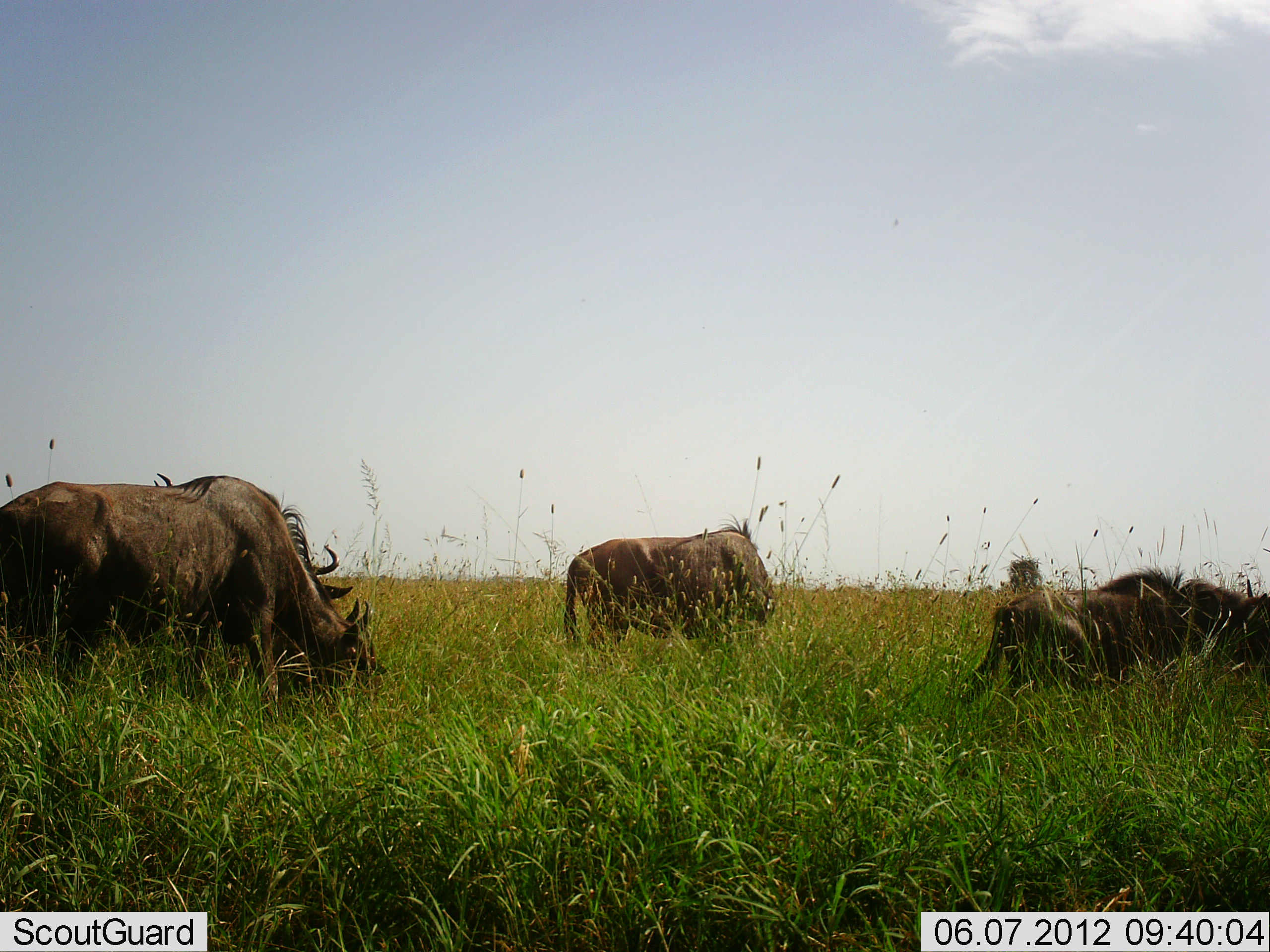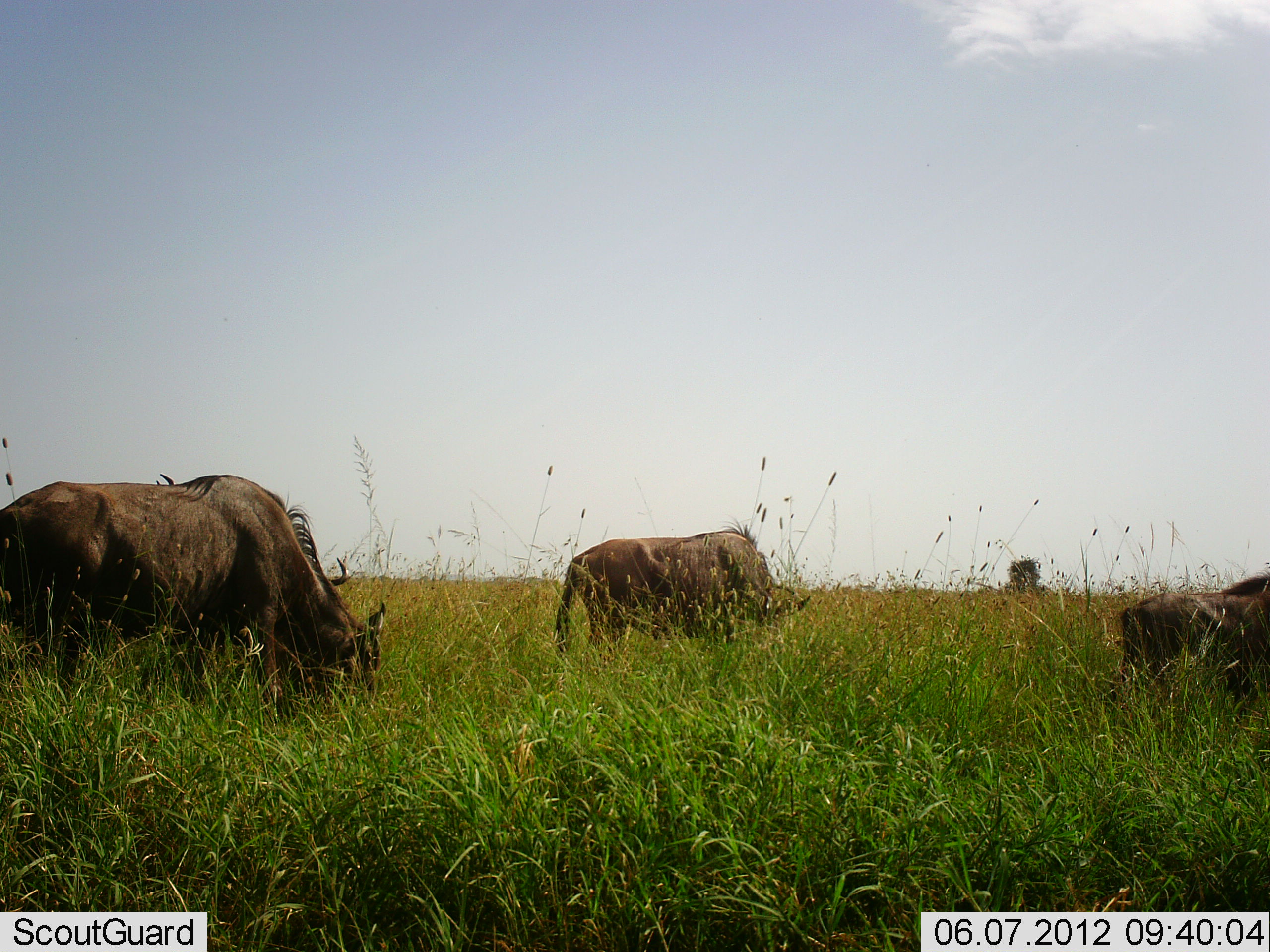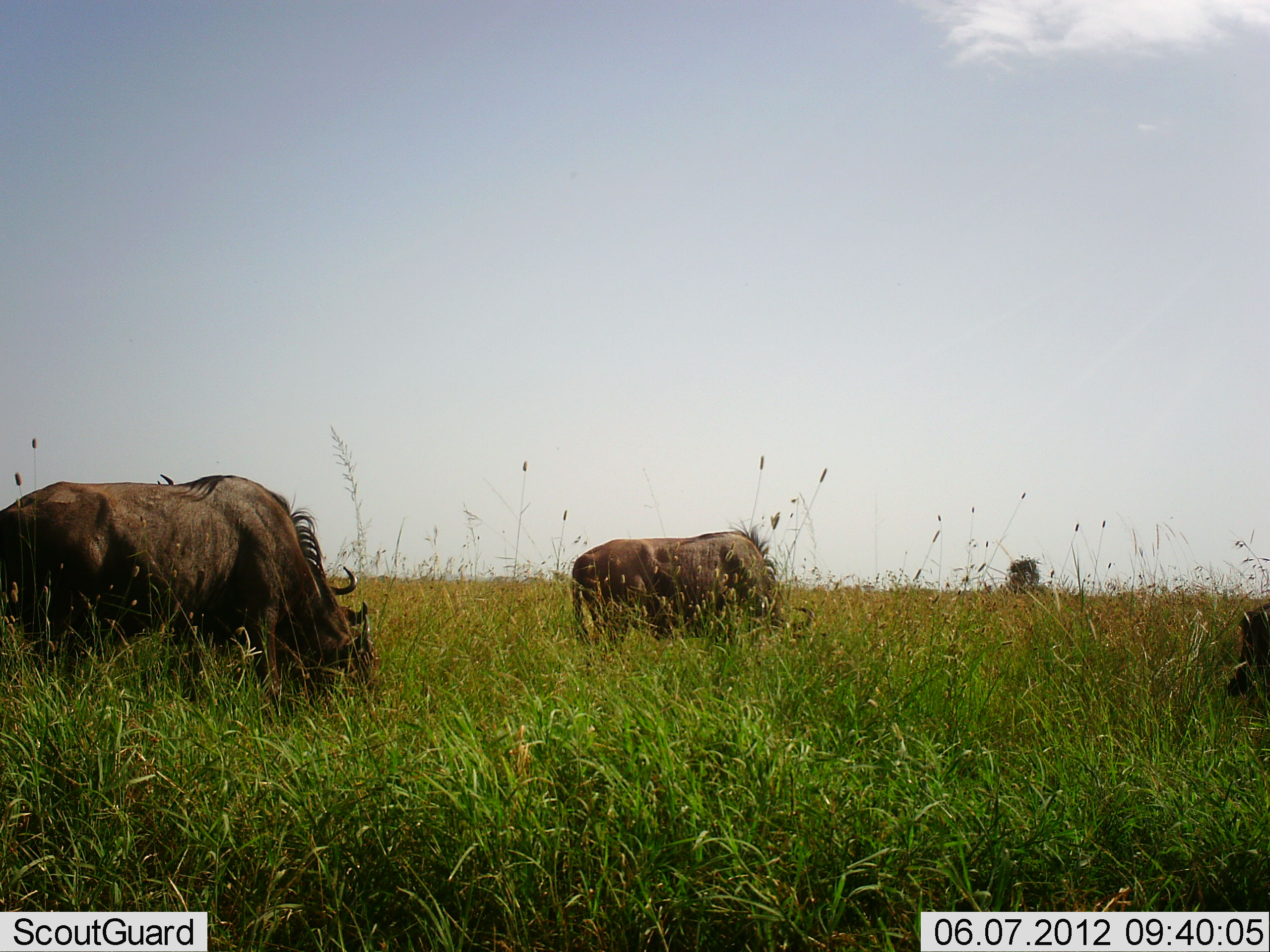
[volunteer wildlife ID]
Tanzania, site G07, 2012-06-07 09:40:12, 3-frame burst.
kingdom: Animalia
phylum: Chordata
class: Mammalia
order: Artiodactyla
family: Bovidae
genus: Connochaetes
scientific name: Connochaetes taurinus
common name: blue wildebeest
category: wildebeest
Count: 4.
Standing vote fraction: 30%.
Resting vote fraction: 0%.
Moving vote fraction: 50%.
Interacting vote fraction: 0%.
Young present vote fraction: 0%.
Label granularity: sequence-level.